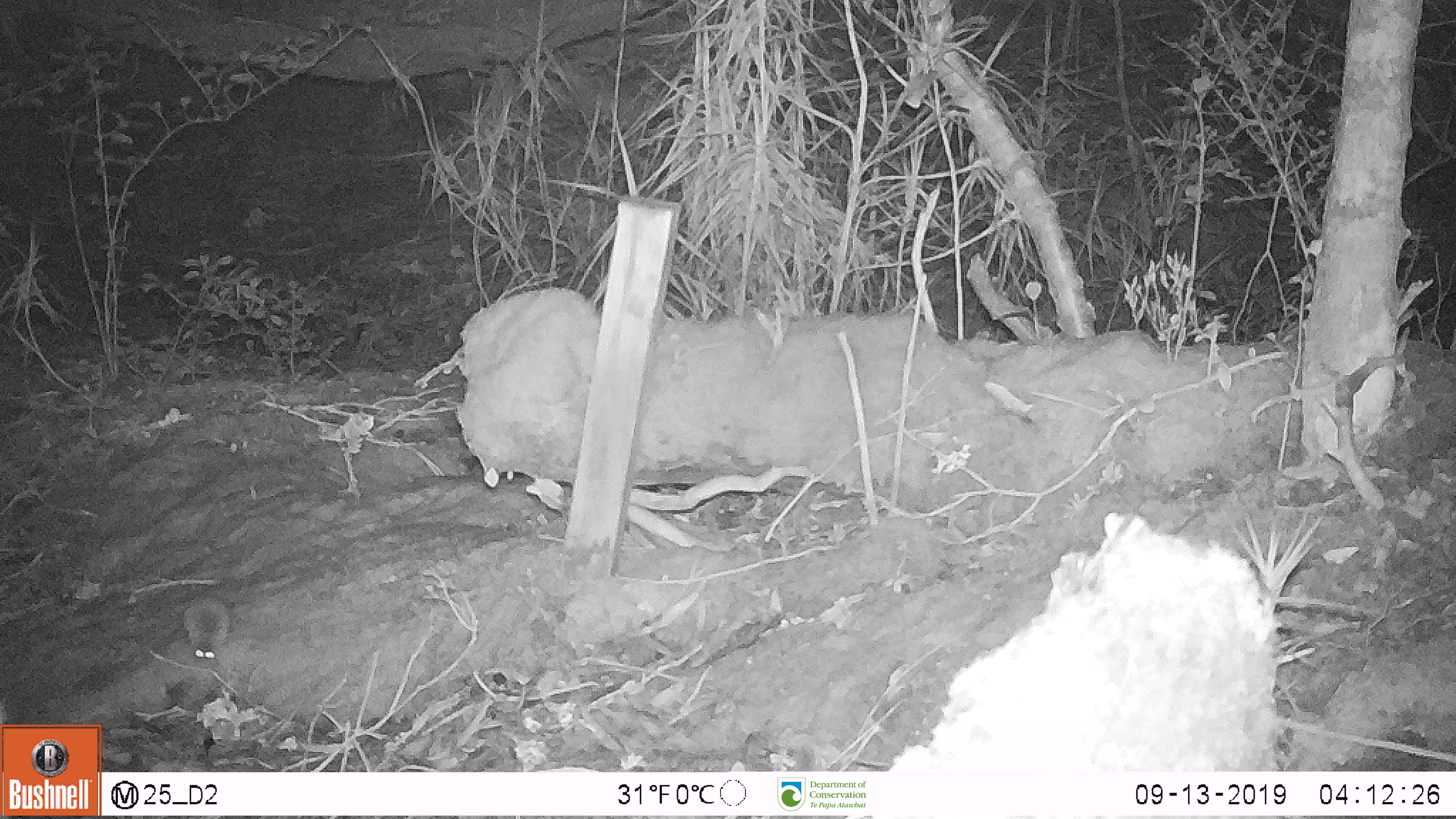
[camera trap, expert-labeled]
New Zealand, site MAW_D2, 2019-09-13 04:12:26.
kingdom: Animalia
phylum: Chordata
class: Mammalia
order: Rodentia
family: Muridae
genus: Mus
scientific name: Mus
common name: mouse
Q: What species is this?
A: Mouse (Mus).